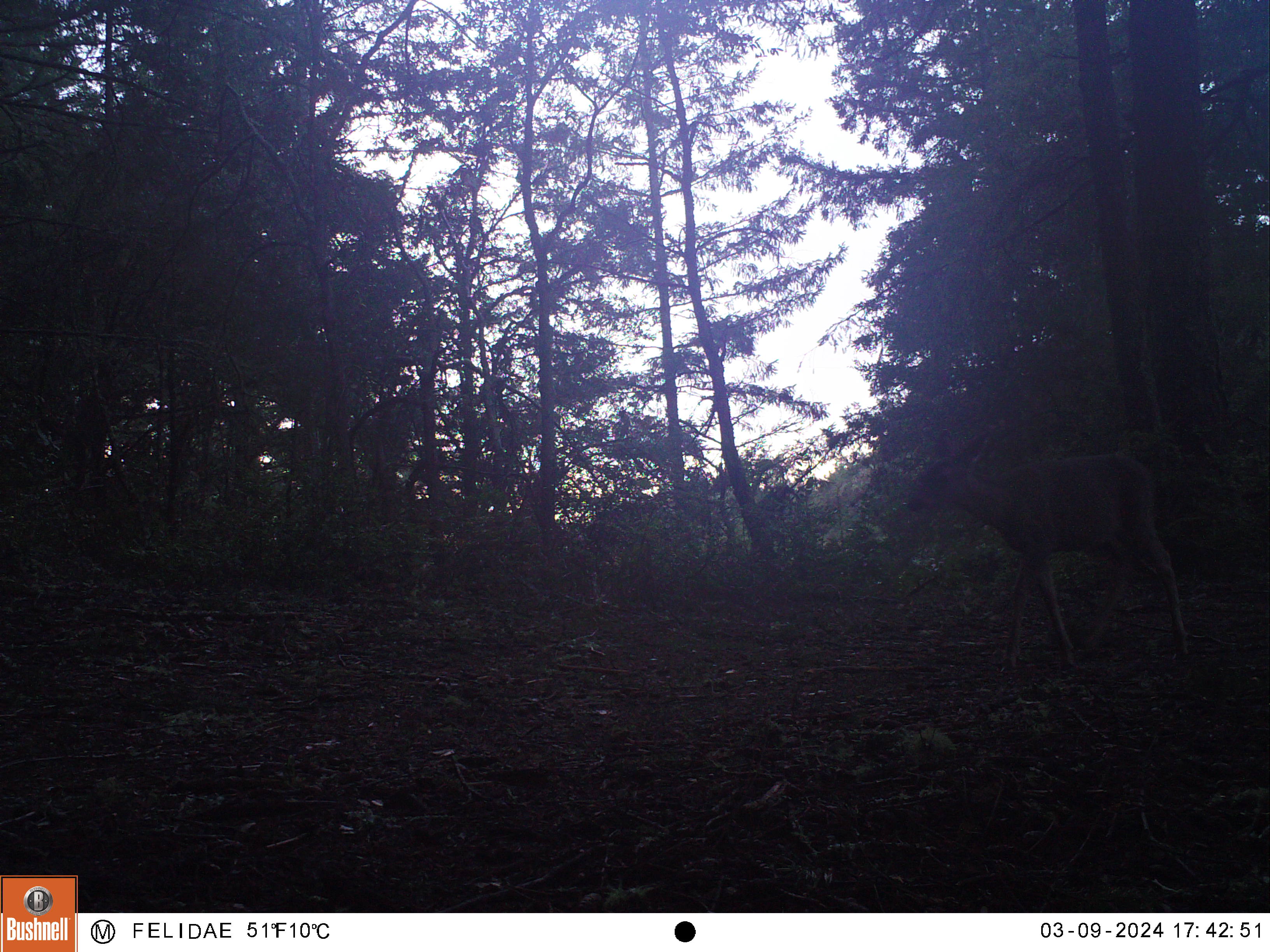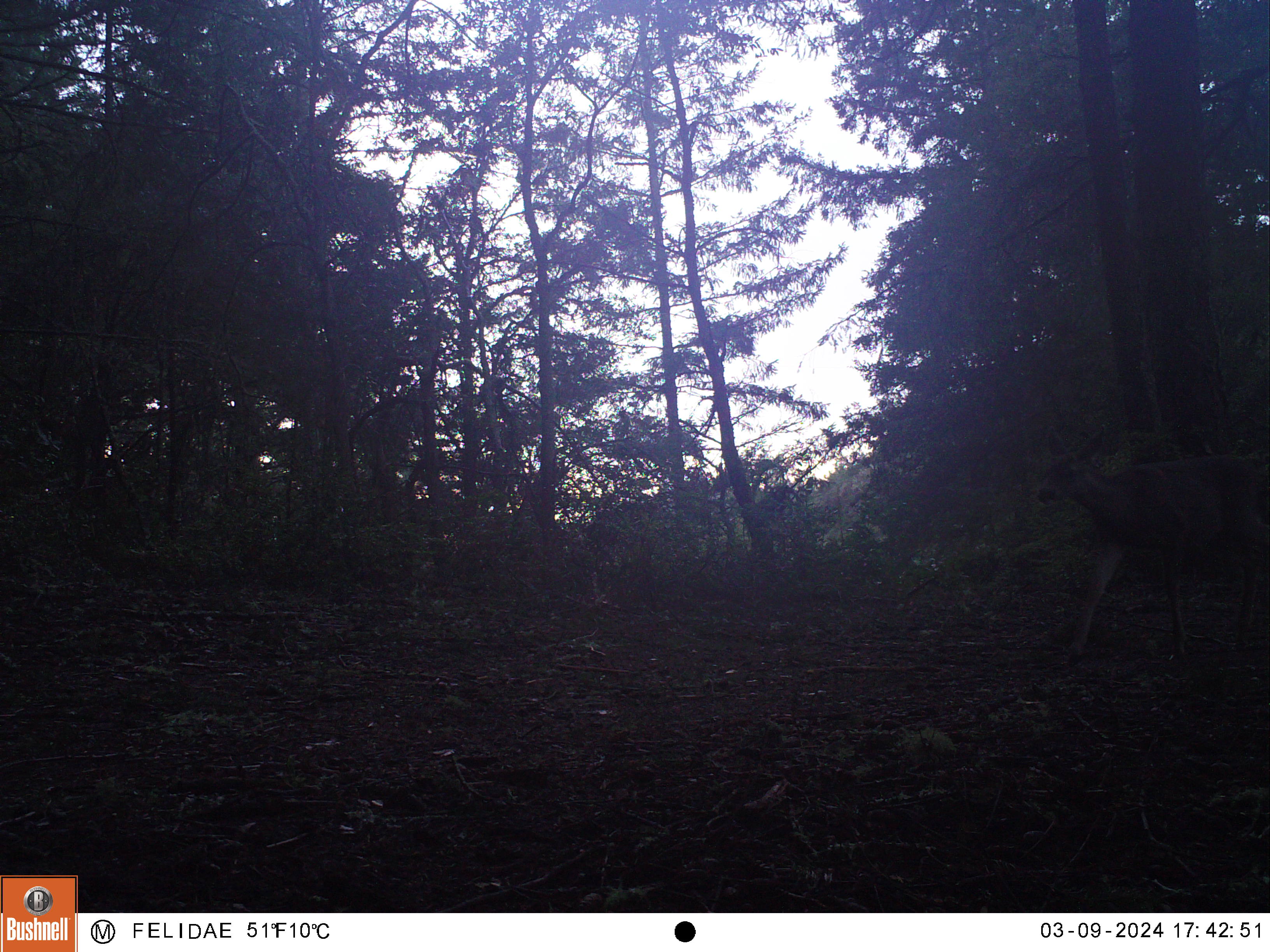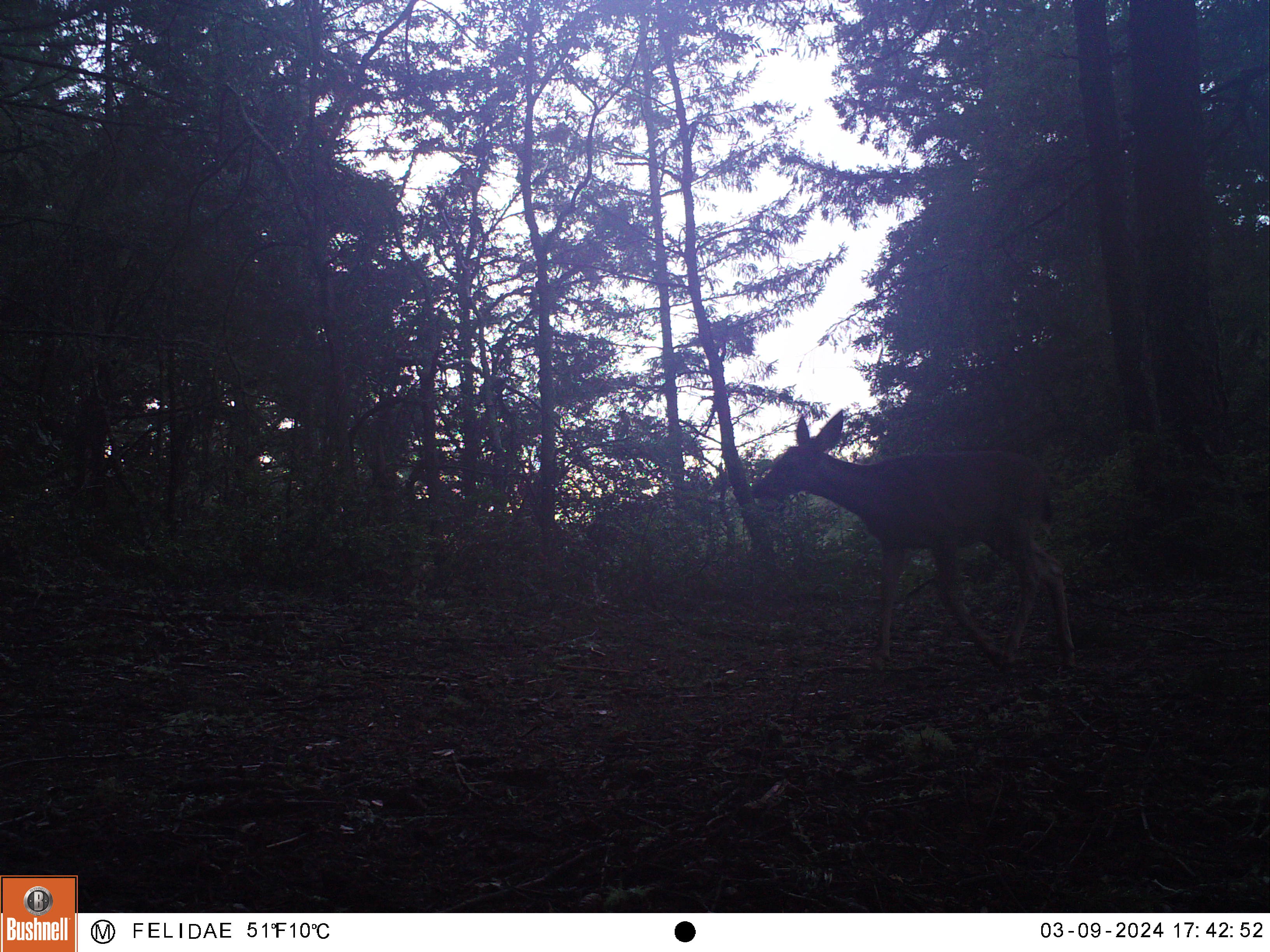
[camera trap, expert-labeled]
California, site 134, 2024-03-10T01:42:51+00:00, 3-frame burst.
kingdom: Animalia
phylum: Chordata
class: Mammalia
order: Artiodactyla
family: Cervidae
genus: Odocoileus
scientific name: Odocoileus hemionus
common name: mule deer